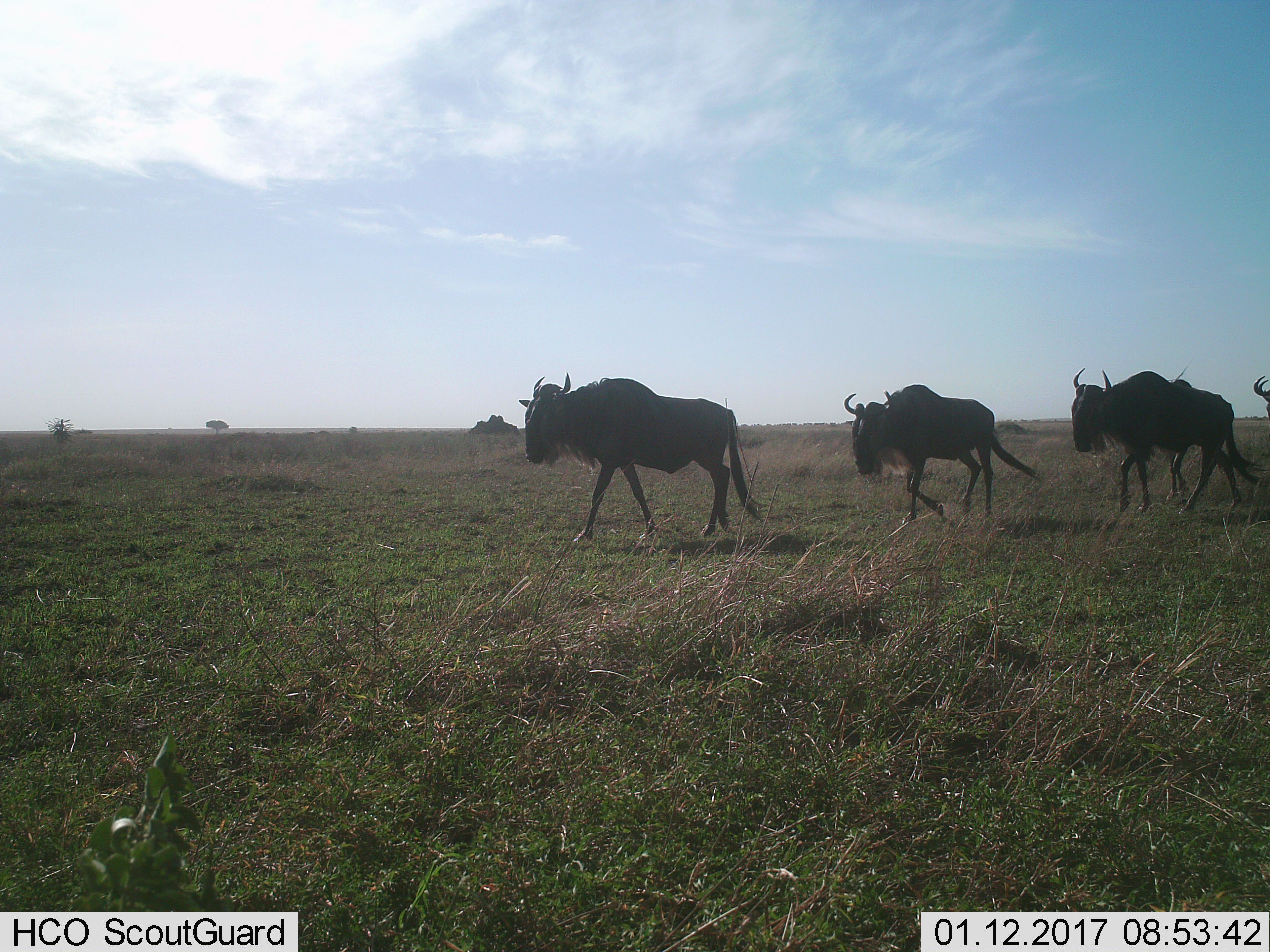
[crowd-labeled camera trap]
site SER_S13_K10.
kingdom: Animalia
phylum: Chordata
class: Mammalia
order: Artiodactyla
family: Bovidae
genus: Connochaetes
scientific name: Connochaetes taurinus taurinus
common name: blue wildebeest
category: wildebeestblue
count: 4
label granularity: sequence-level